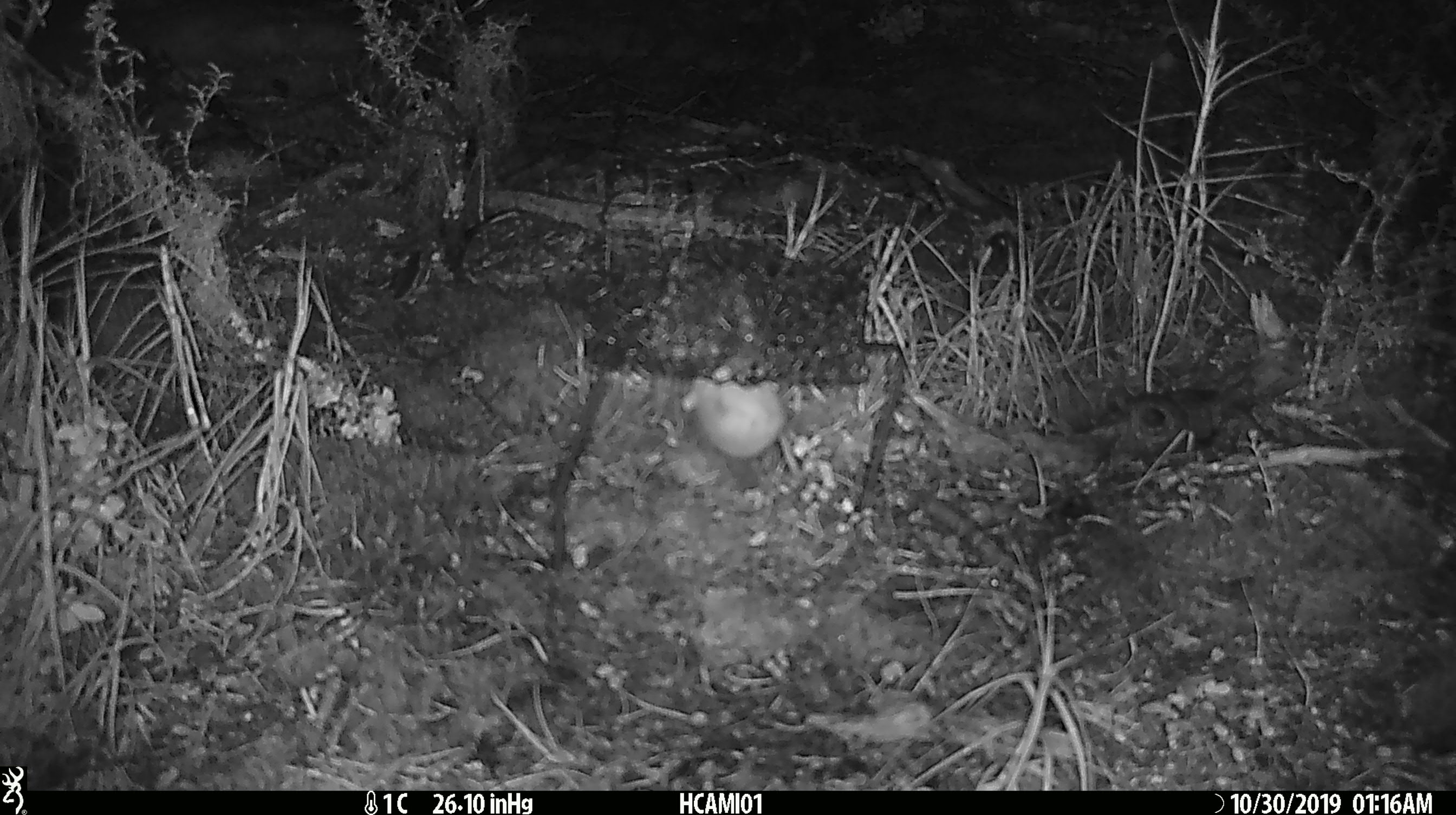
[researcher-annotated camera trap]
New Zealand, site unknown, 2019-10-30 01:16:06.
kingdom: Animalia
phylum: Chordata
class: Mammalia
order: Rodentia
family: Muridae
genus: Mus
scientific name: Mus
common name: mouse